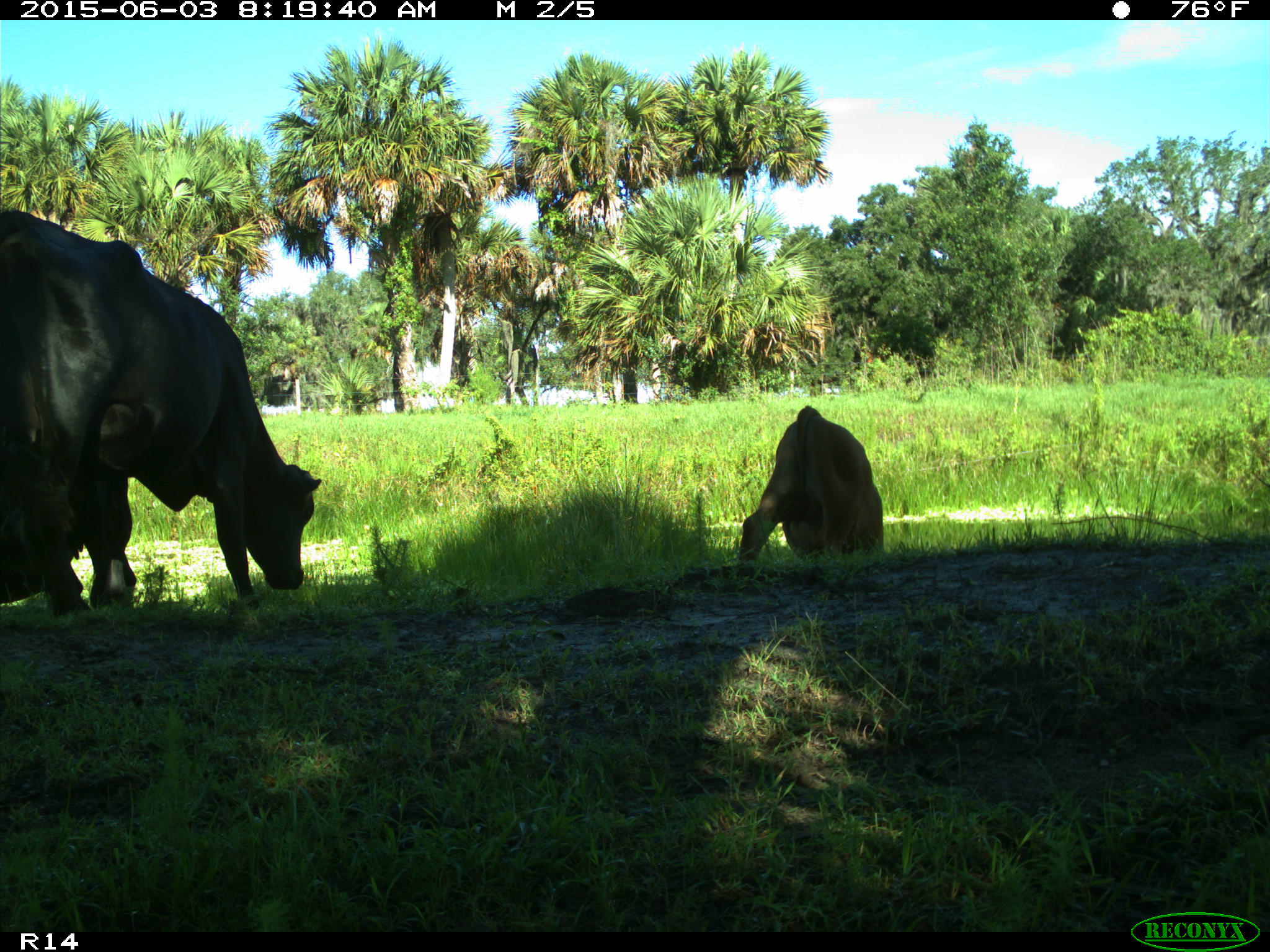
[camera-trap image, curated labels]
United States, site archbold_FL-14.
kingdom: Animalia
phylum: Chordata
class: Mammalia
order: Artiodactyla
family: Bovidae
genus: Bos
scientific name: Bos taurus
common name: domestic cow